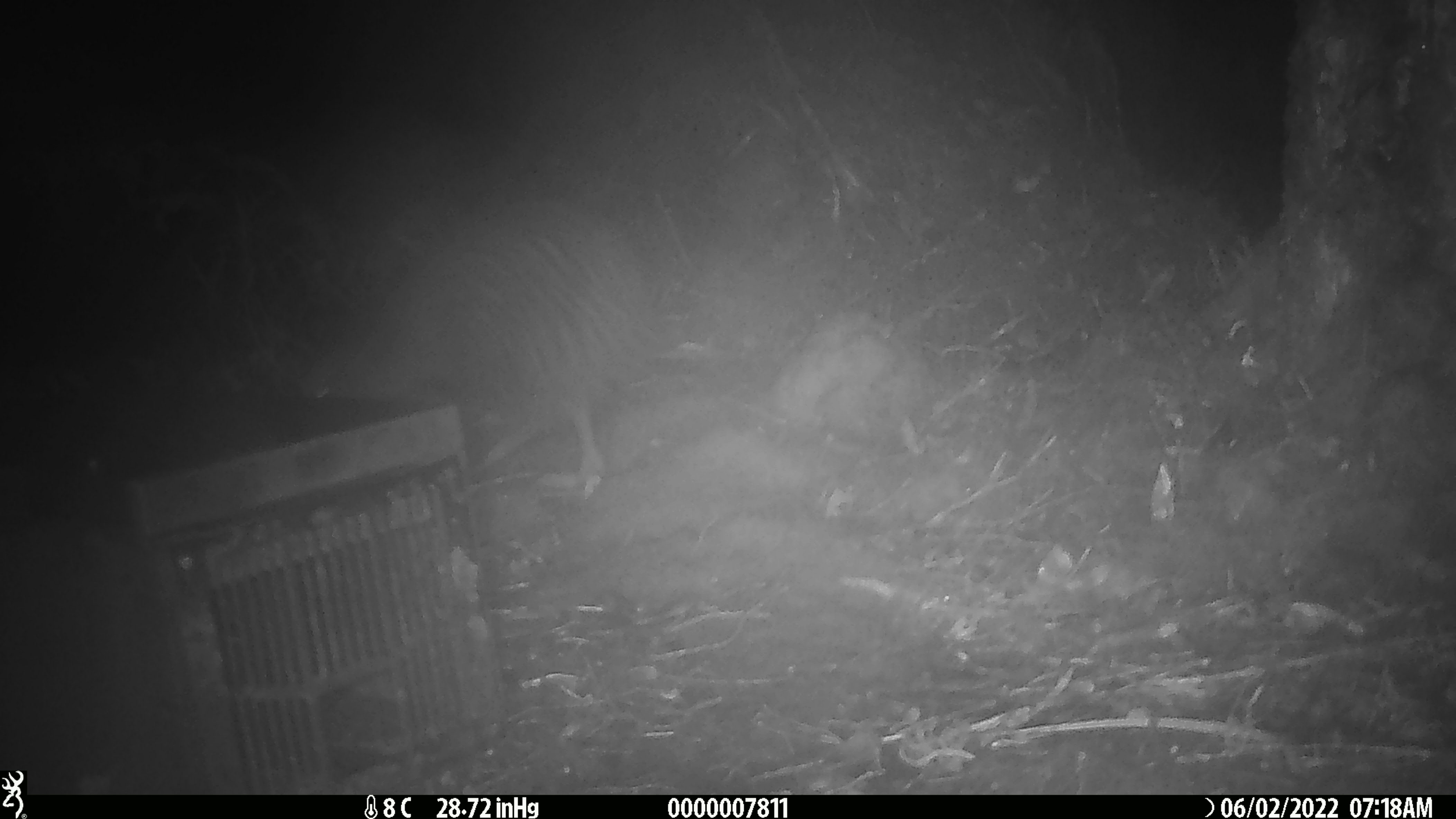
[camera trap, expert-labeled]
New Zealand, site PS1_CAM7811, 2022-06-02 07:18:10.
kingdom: Animalia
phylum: Chordata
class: Aves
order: Apterygiformes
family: Apterygidae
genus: Apteryx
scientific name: Apteryx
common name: kiwi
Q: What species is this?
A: Kiwi (Apteryx).